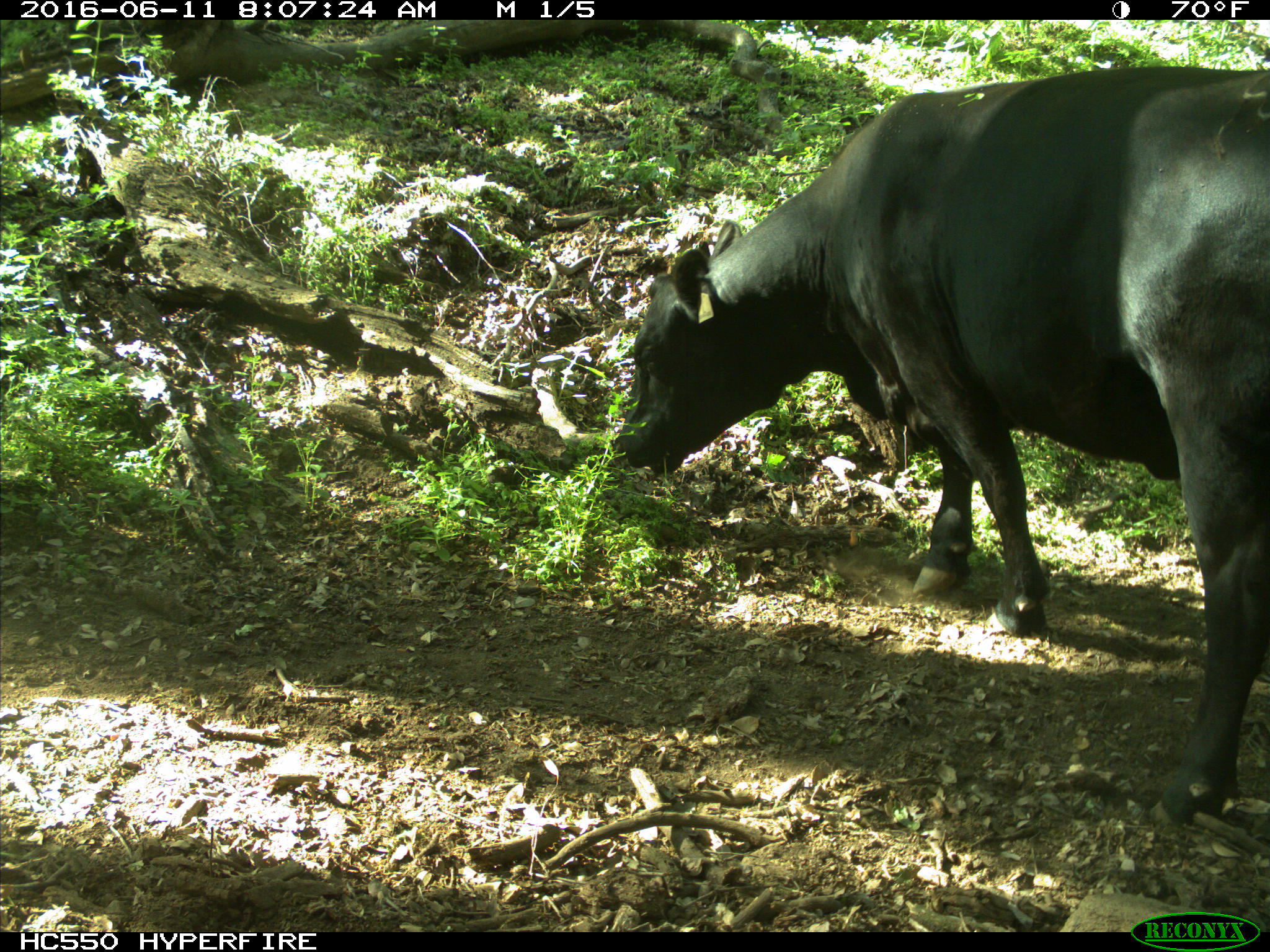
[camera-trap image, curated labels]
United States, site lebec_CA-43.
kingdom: Animalia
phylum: Chordata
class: Mammalia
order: Artiodactyla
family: Bovidae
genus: Bos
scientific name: Bos taurus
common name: domestic cow